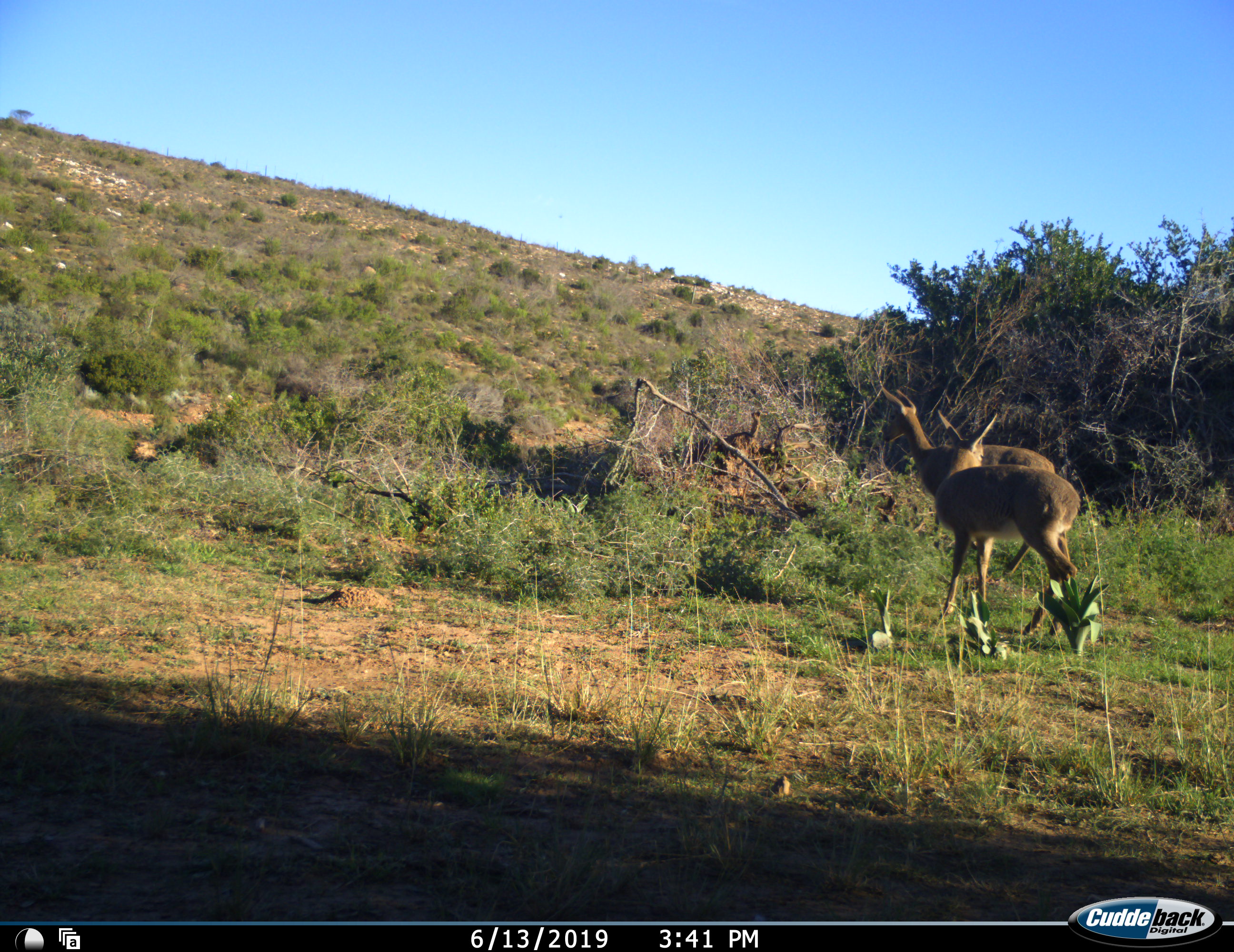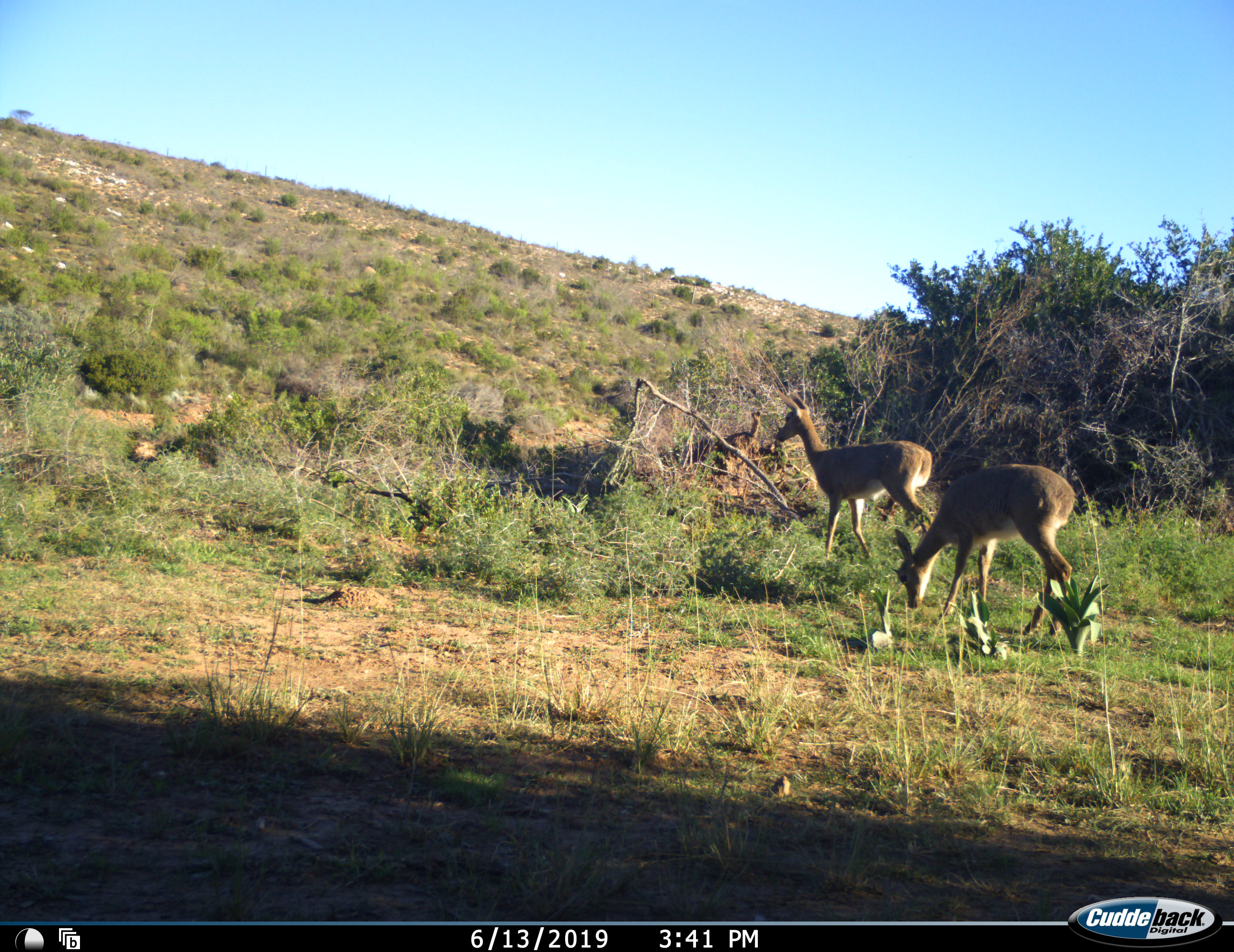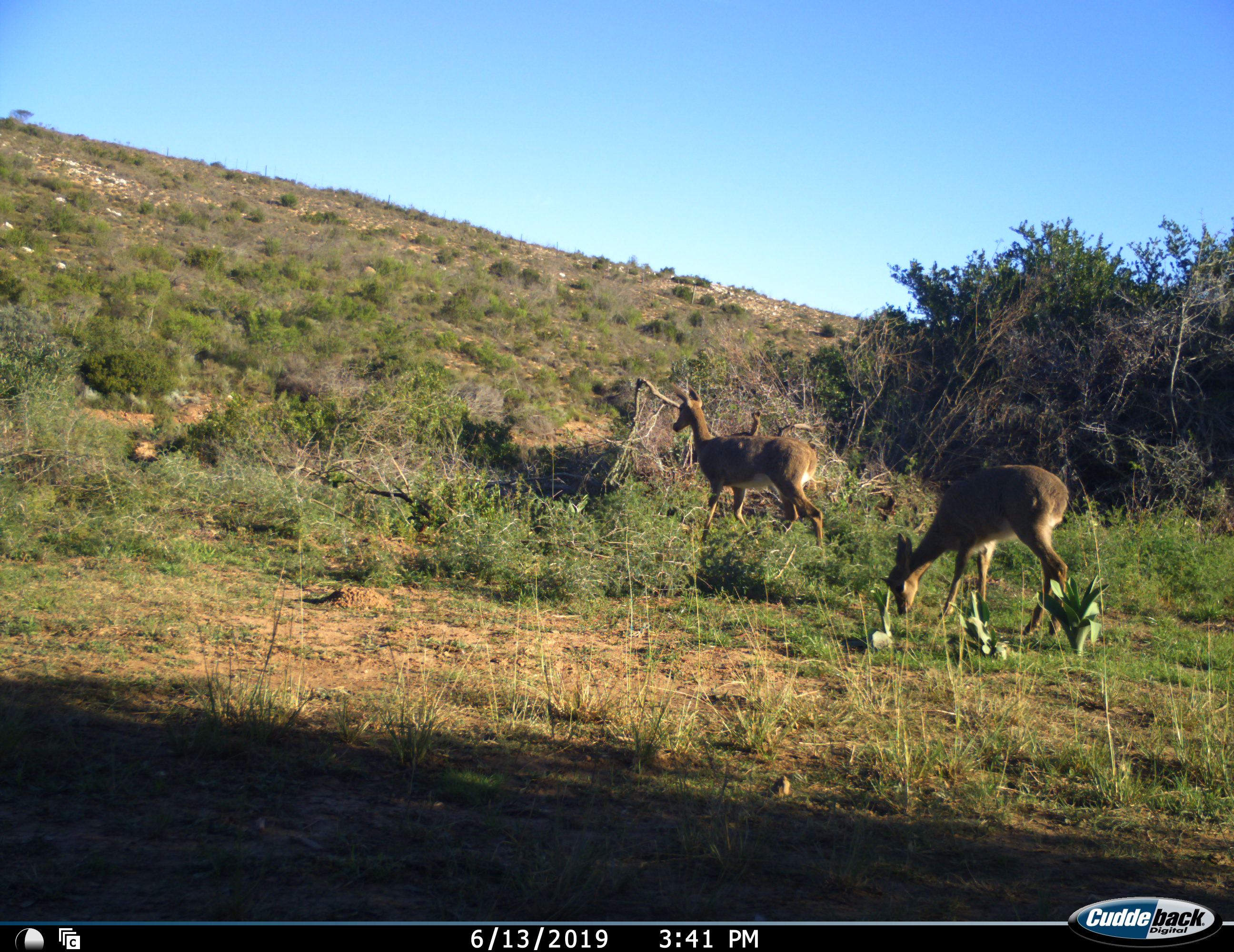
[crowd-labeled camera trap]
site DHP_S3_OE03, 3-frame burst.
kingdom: Animalia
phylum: Chordata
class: Mammalia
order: Artiodactyla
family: Bovidae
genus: Sylvicapra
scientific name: Sylvicapra grimmia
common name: common duiker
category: duikercommongrey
Duikercommongrey (common duiker) (Sylvicapra grimmia), count 2. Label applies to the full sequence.